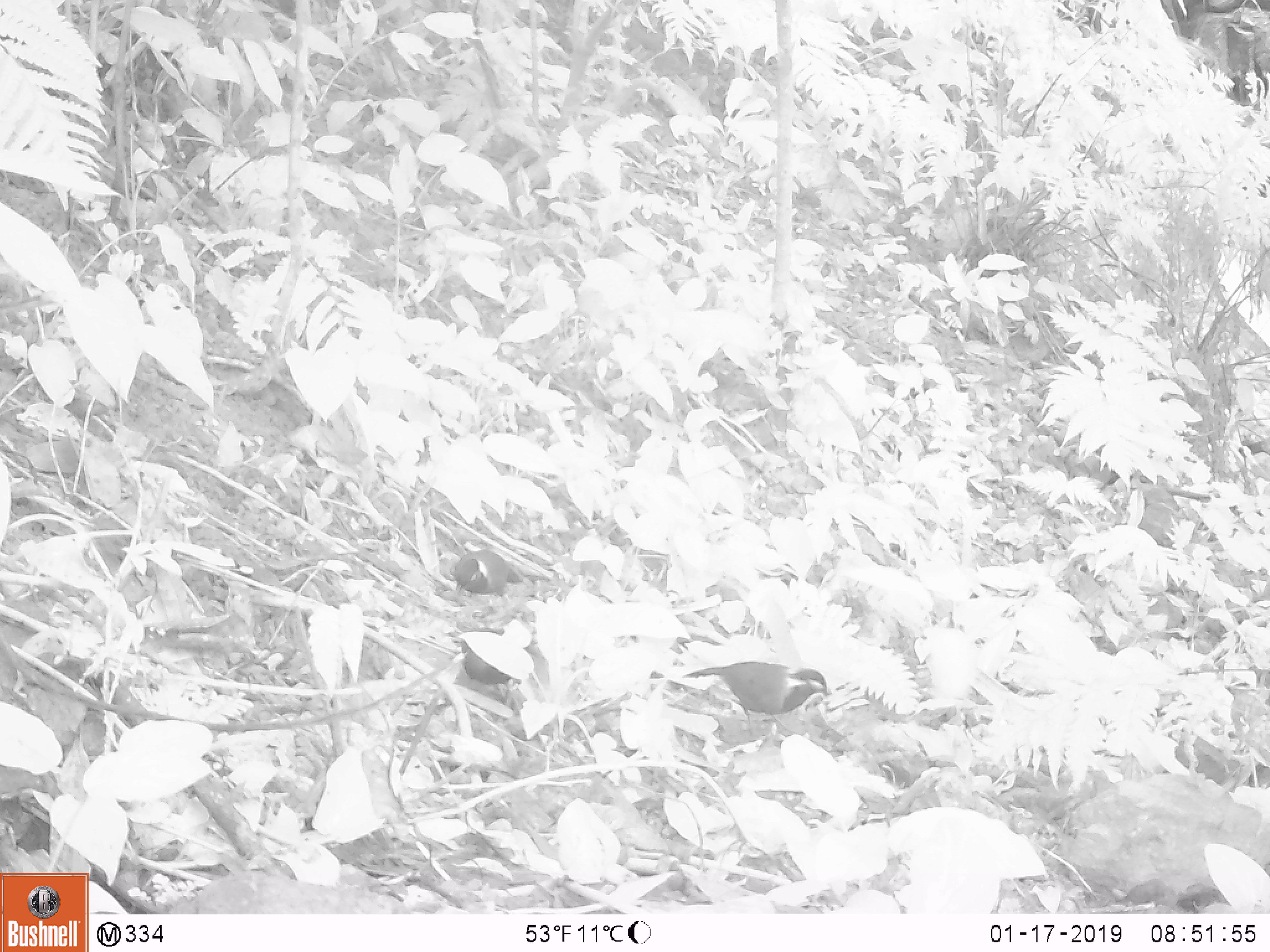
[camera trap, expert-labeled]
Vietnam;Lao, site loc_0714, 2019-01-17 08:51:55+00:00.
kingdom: Animalia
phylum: Chordata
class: Aves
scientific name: Aves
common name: bird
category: unidentified bird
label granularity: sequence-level